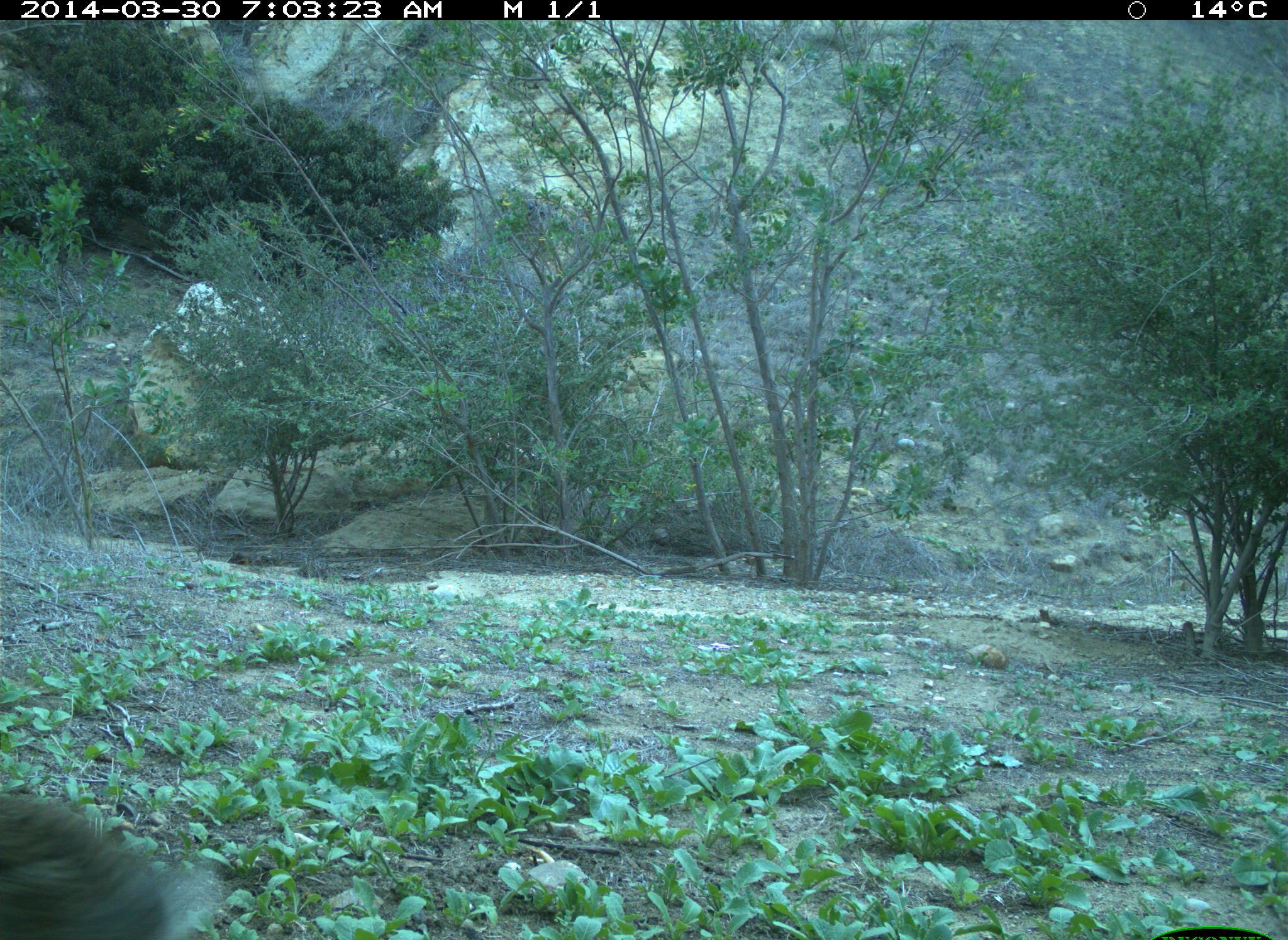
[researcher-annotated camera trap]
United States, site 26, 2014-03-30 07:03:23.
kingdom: Animalia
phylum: Chordata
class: Mammalia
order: Lagomorpha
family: Leporidae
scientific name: Leporidae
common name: rabbits and hares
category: rabbit